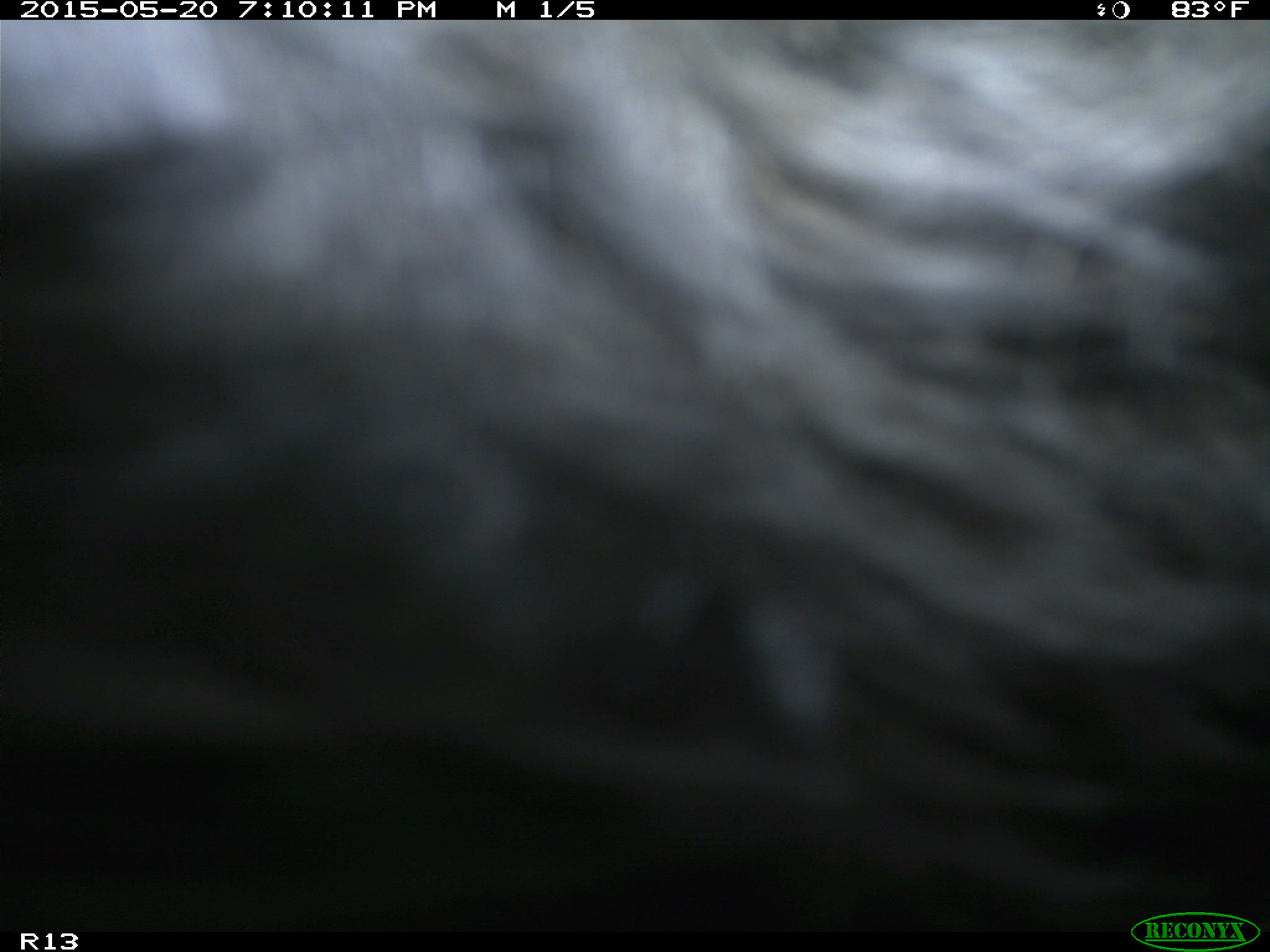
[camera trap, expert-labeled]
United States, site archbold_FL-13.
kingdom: Animalia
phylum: Chordata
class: Mammalia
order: Artiodactyla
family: Bovidae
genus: Bos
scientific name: Bos taurus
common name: domestic cow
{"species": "Bos taurus (domestic cow)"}